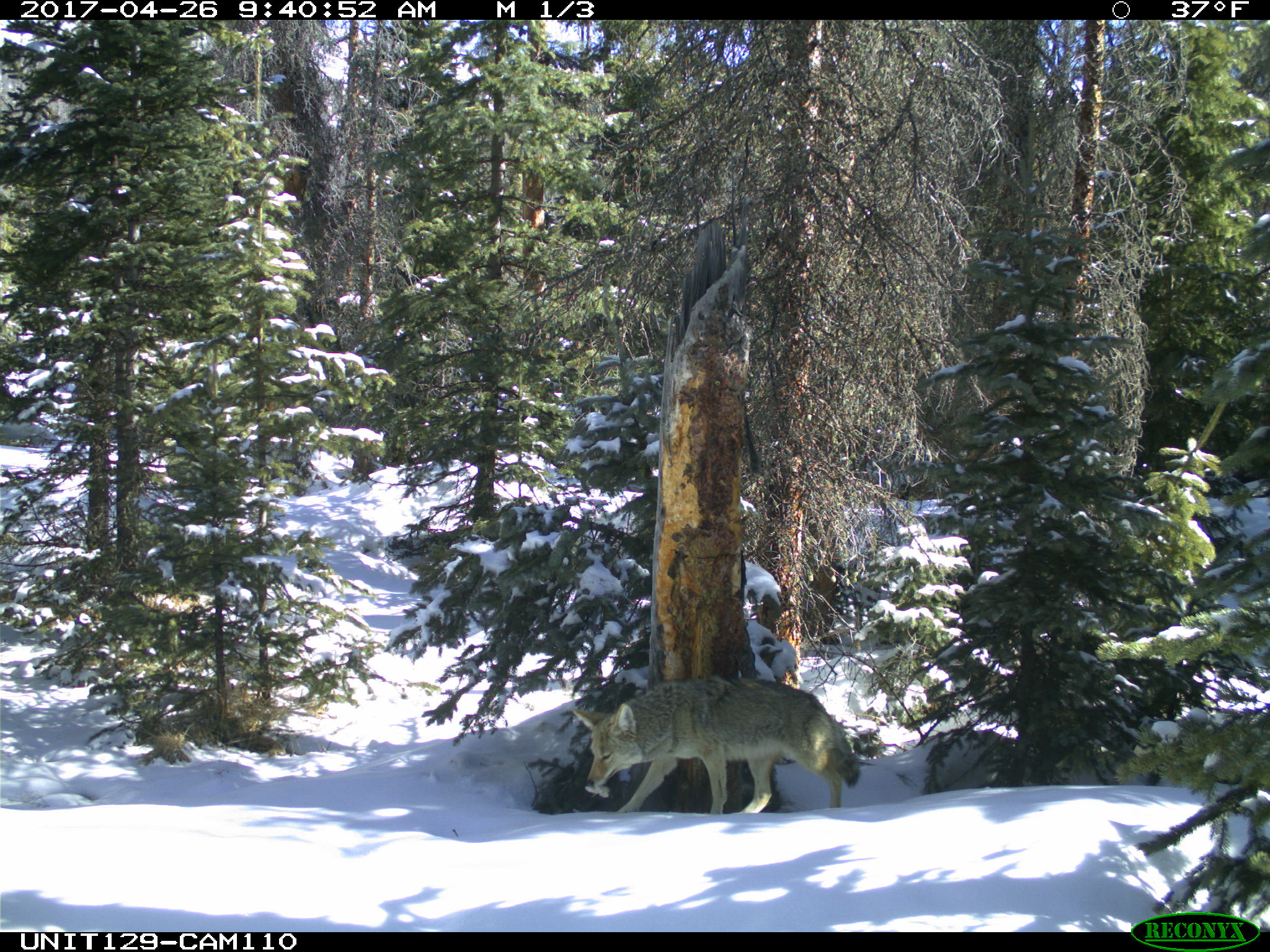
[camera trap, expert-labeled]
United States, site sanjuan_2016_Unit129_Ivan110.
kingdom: Animalia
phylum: Chordata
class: Mammalia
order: Carnivora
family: Canidae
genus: Canis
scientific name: Canis latrans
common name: coyote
Canis latrans (coyote).